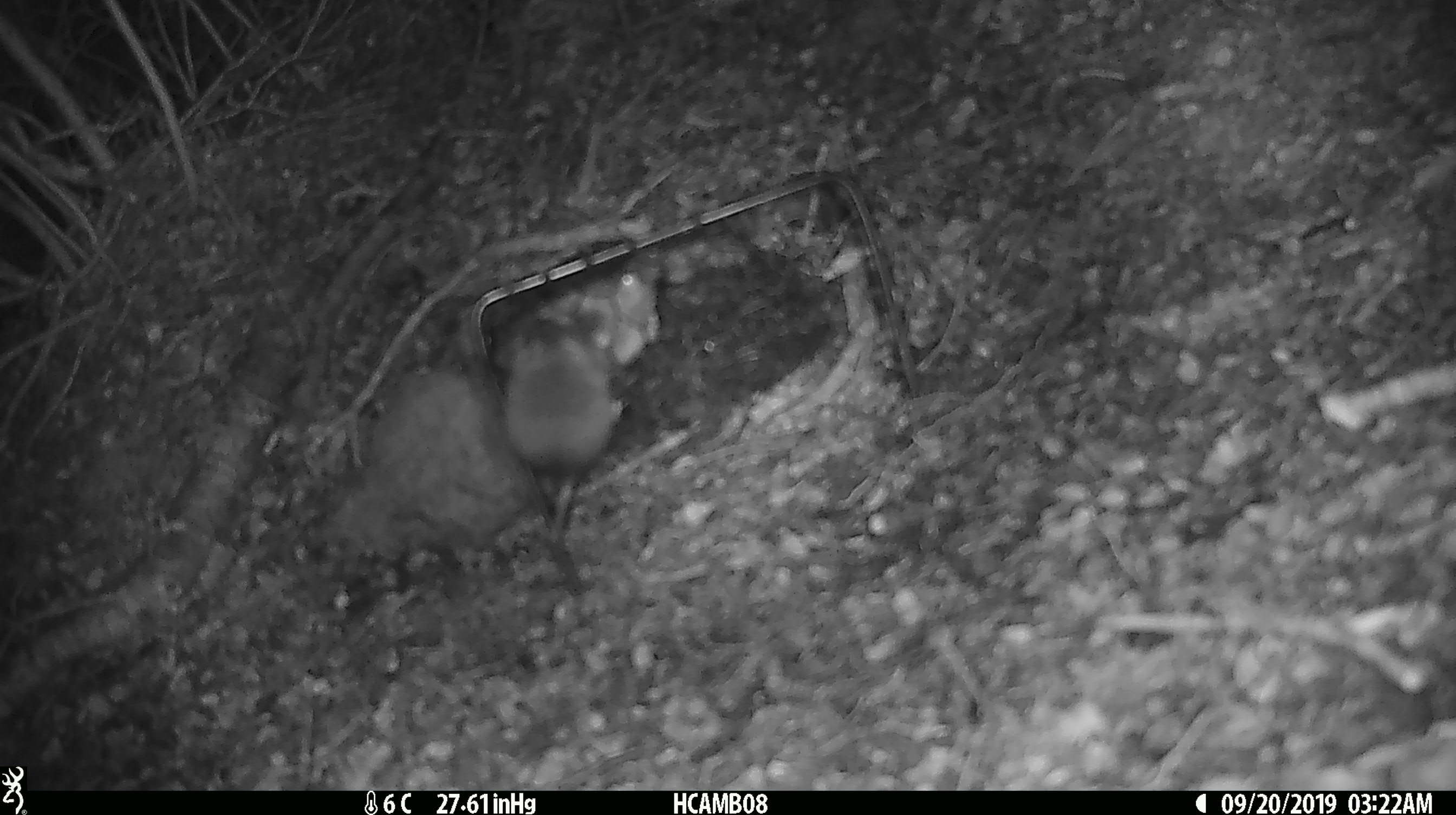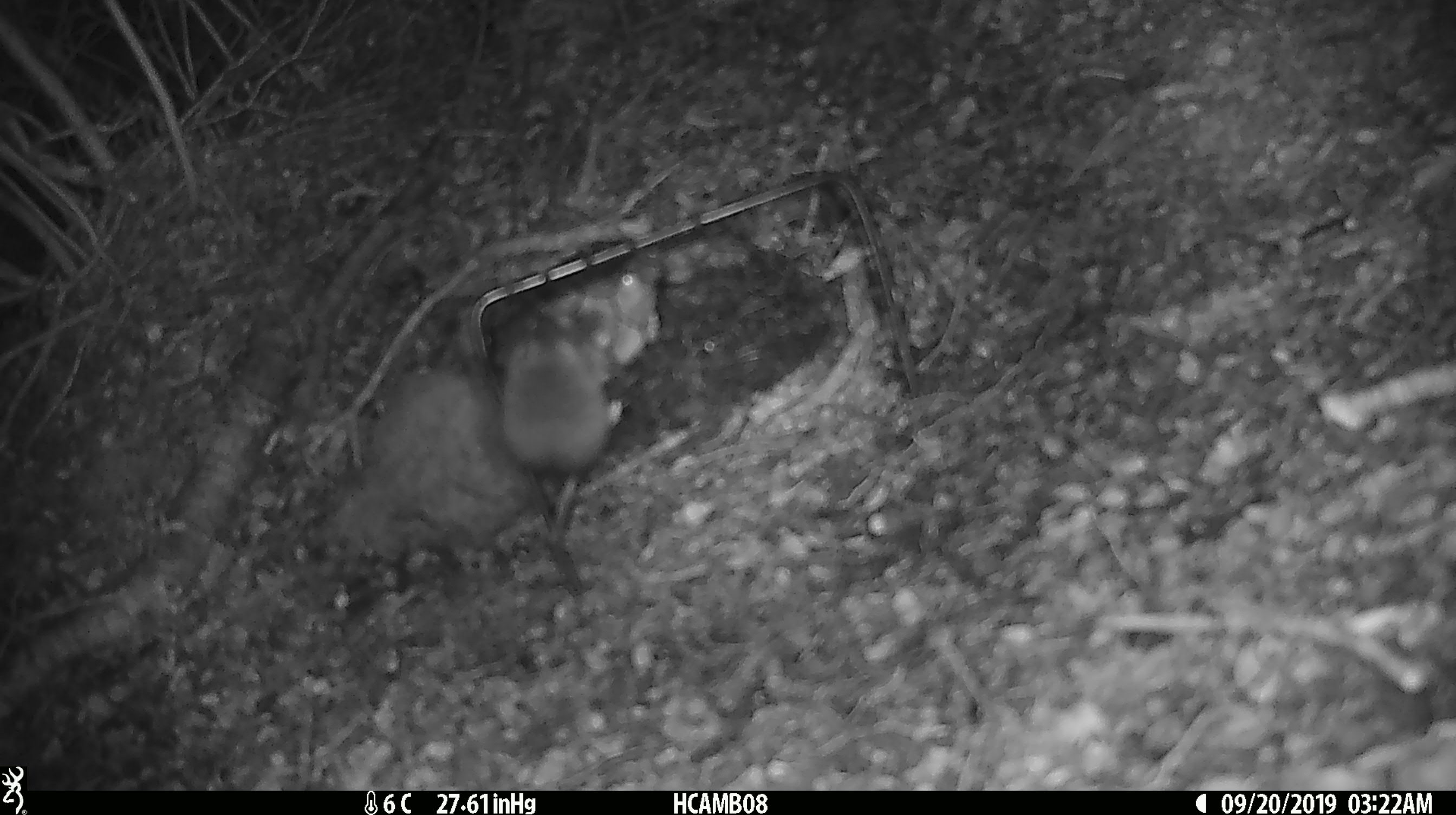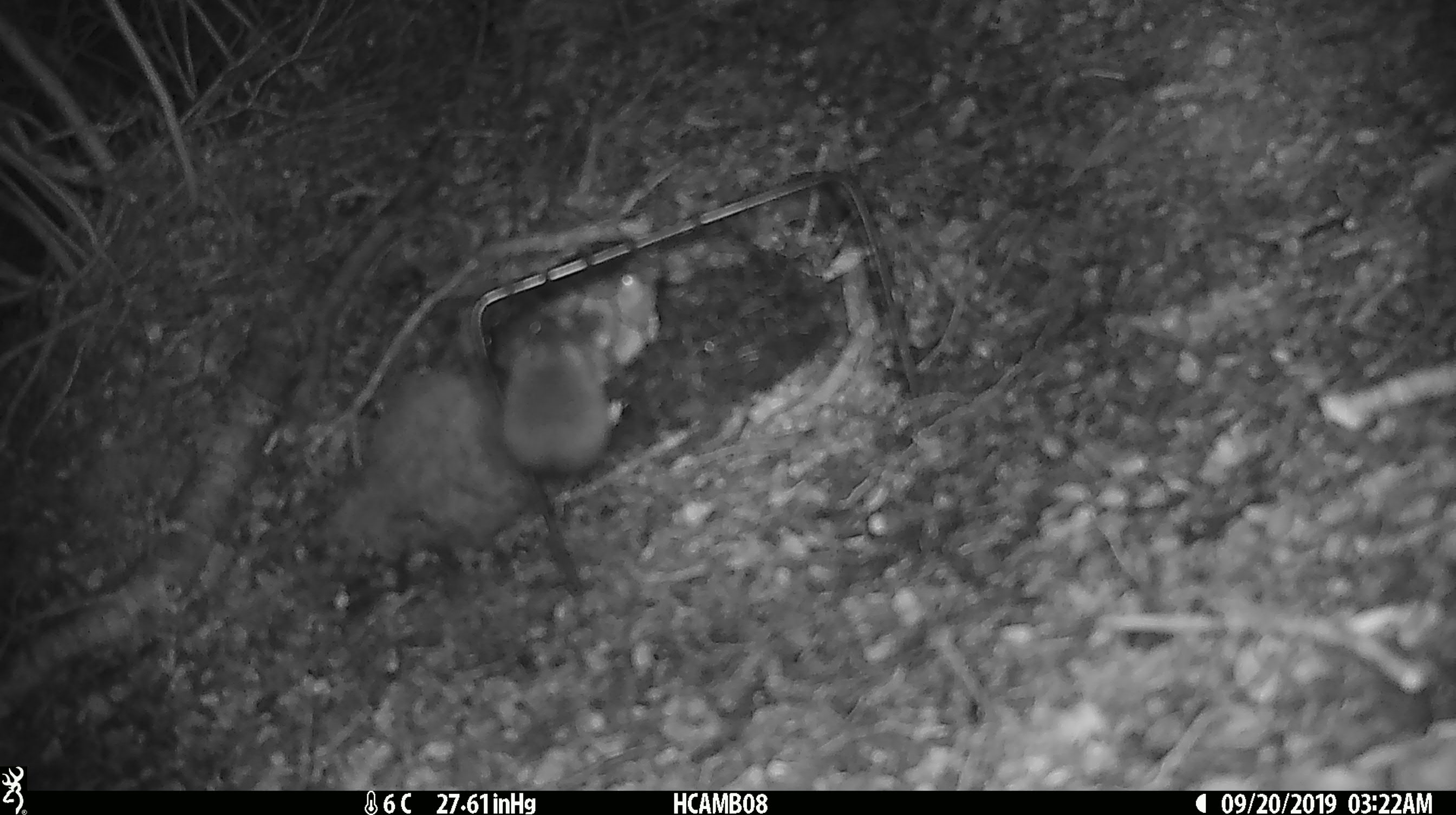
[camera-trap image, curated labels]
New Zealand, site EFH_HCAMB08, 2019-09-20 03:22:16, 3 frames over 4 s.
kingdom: Animalia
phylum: Chordata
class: Mammalia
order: Rodentia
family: Muridae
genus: Mus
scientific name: Mus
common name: mouse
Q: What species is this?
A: Mouse (Mus).